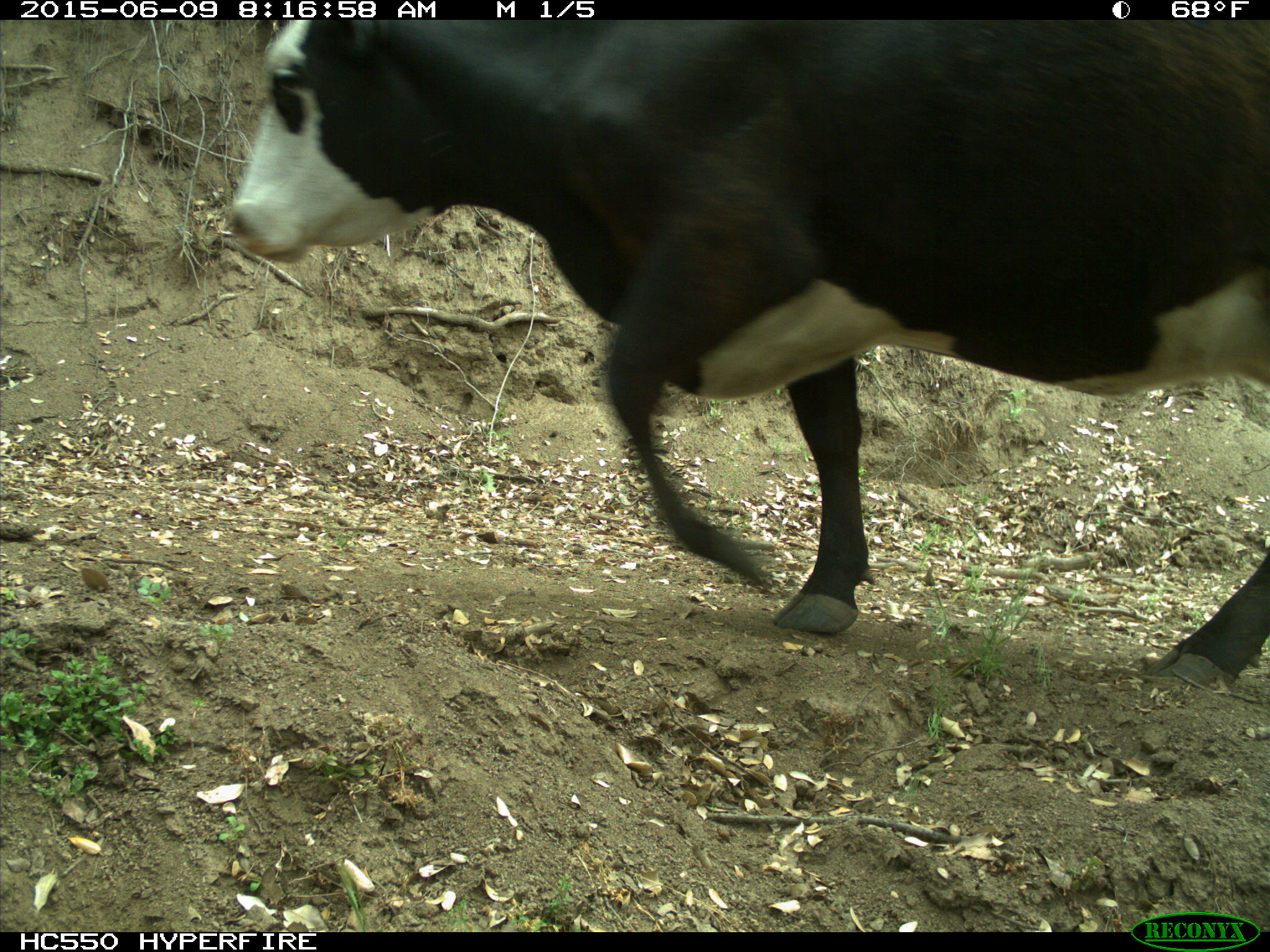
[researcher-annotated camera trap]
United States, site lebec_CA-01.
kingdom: Animalia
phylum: Chordata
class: Mammalia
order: Artiodactyla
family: Bovidae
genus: Bos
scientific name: Bos taurus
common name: domestic cow